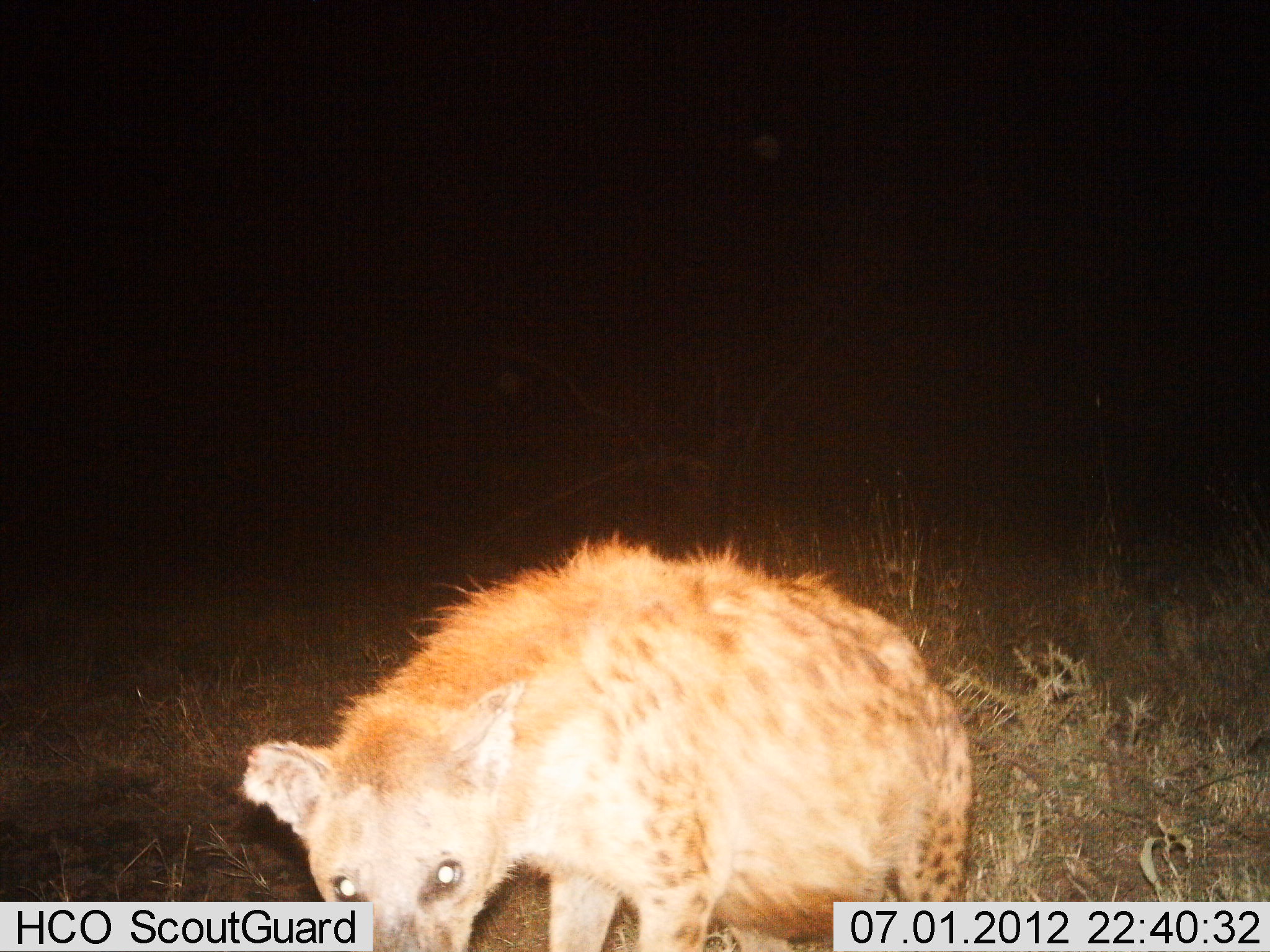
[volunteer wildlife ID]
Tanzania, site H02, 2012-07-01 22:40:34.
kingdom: Animalia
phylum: Chordata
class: Mammalia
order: Carnivora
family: Hyaenidae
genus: Crocuta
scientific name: Crocuta crocuta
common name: spotted hyena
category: hyenaspotted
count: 1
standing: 80%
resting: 0%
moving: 50%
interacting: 0%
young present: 10%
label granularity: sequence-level